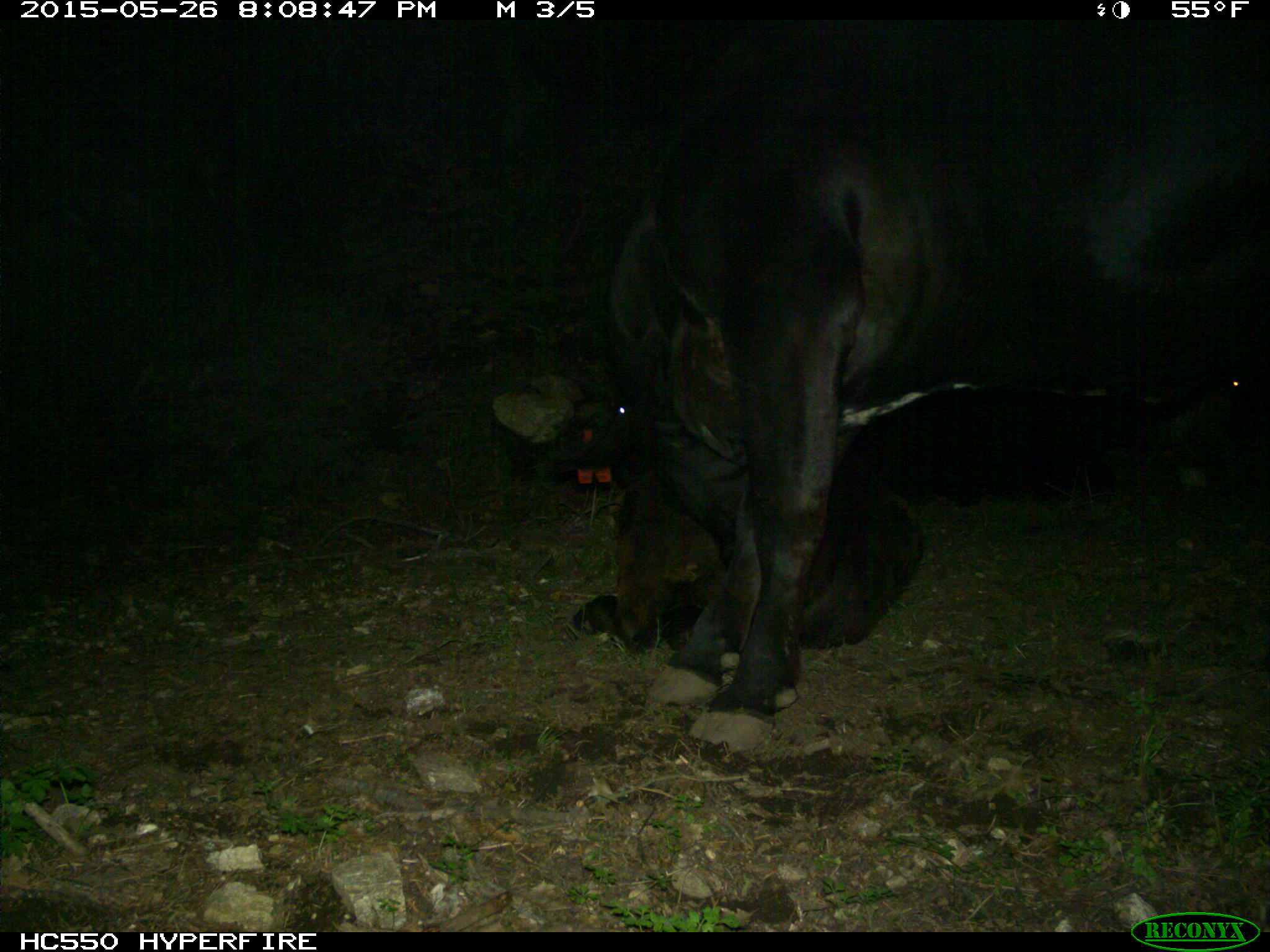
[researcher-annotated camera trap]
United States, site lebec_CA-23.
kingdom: Animalia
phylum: Chordata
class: Mammalia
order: Artiodactyla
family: Bovidae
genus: Bos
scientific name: Bos taurus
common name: domestic cow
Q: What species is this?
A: Bos taurus (domestic cow).